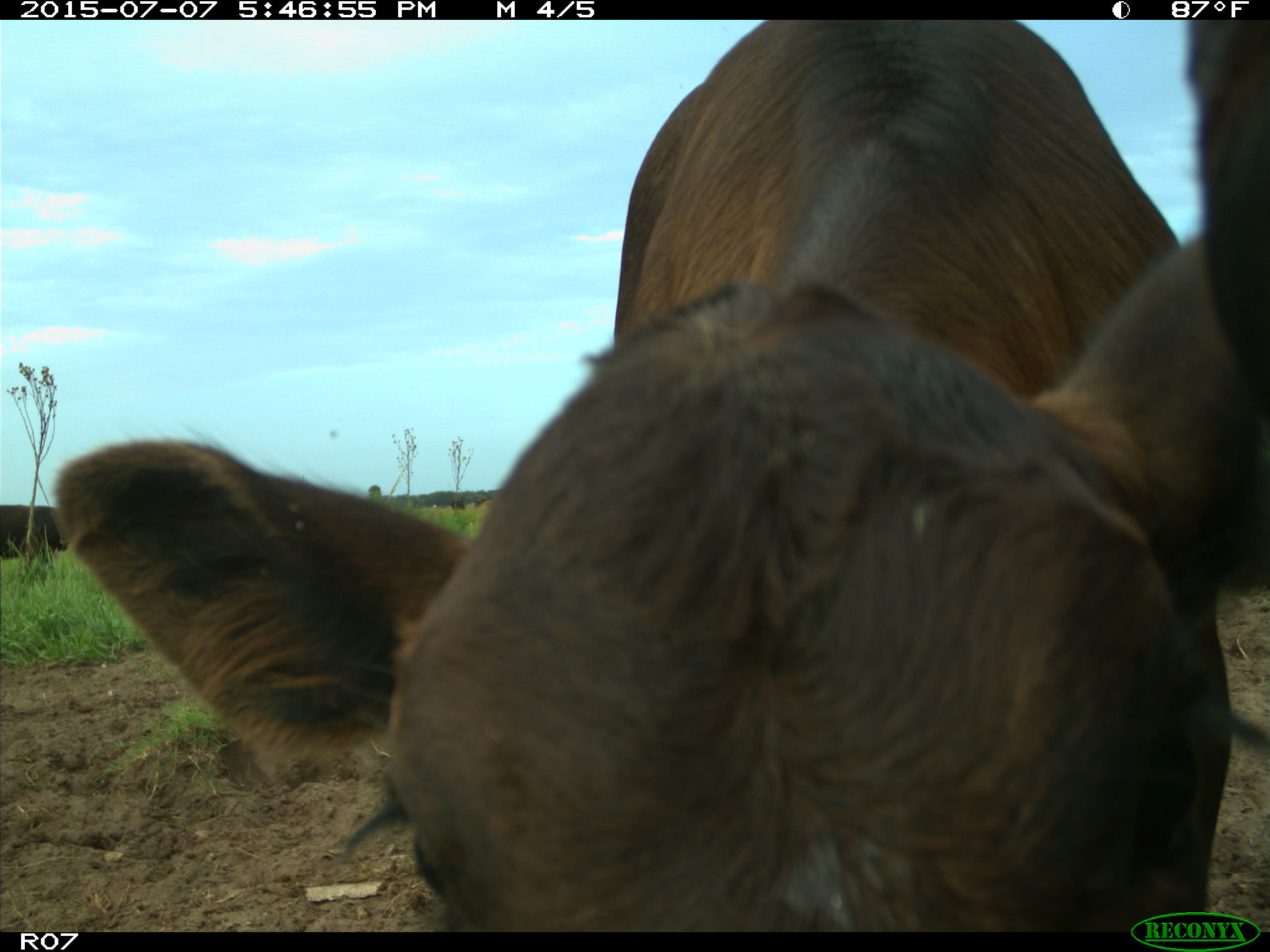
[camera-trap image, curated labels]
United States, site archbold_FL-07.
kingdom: Animalia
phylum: Chordata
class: Mammalia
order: Artiodactyla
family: Bovidae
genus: Bos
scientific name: Bos taurus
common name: domestic cow